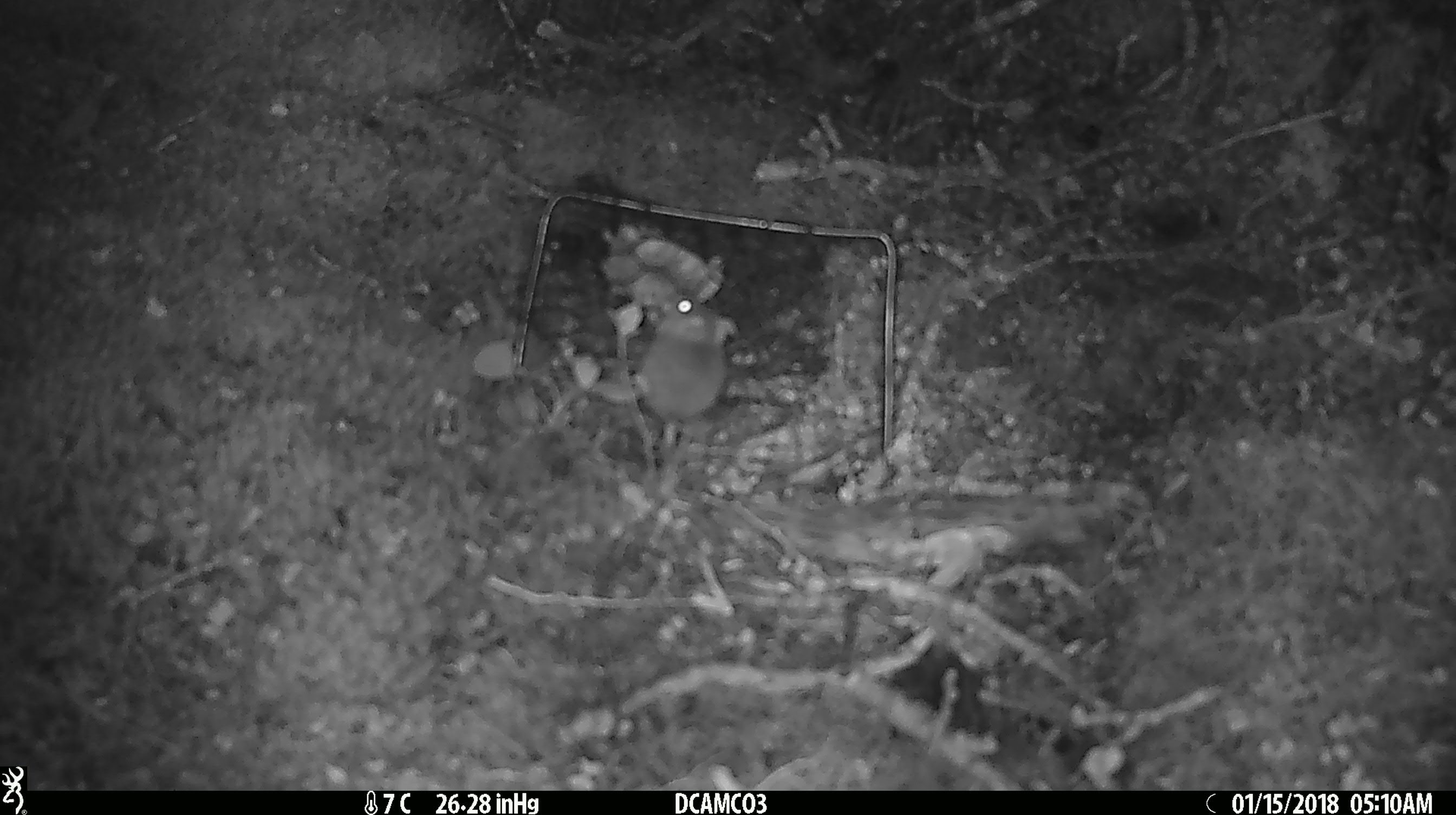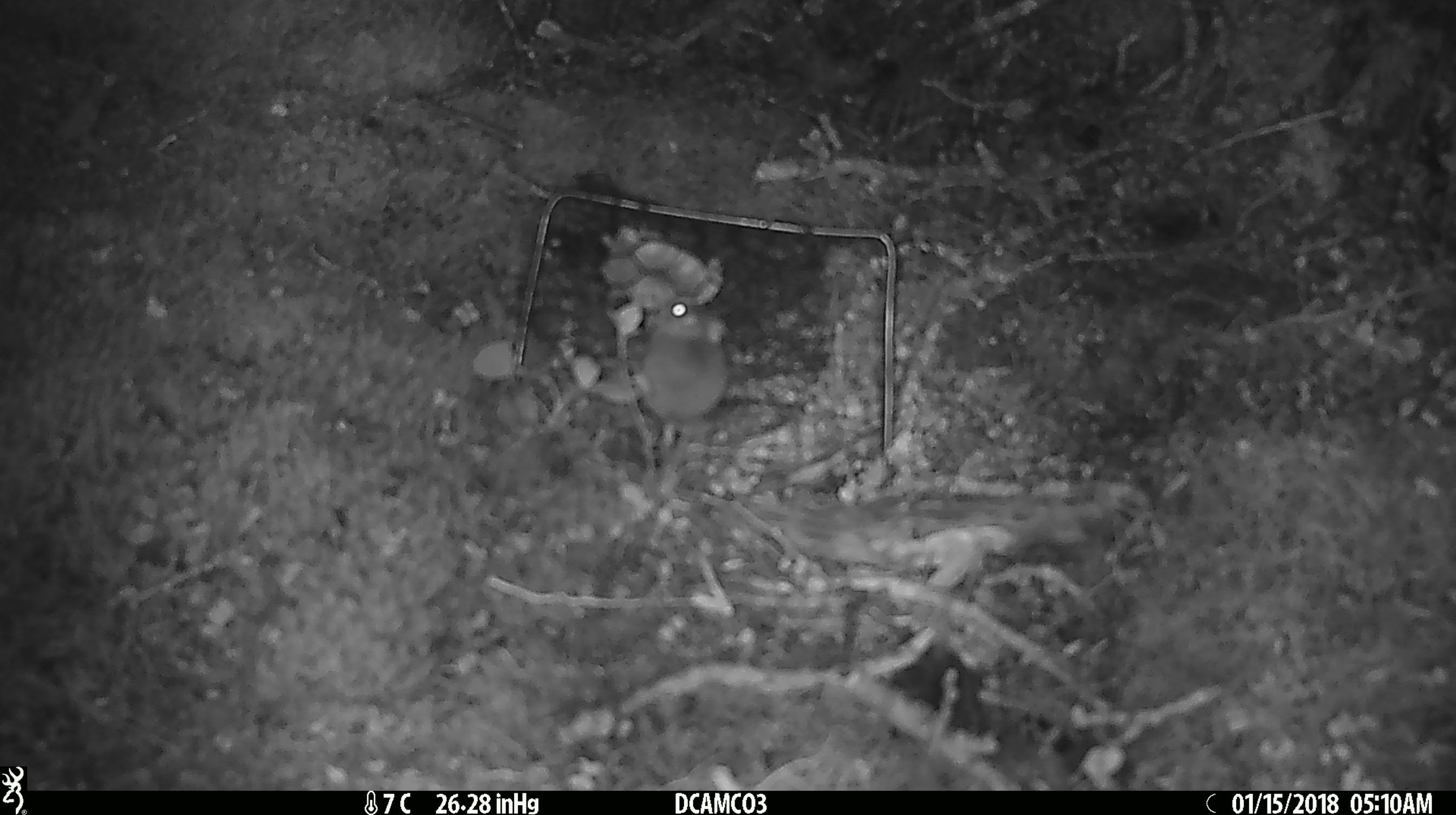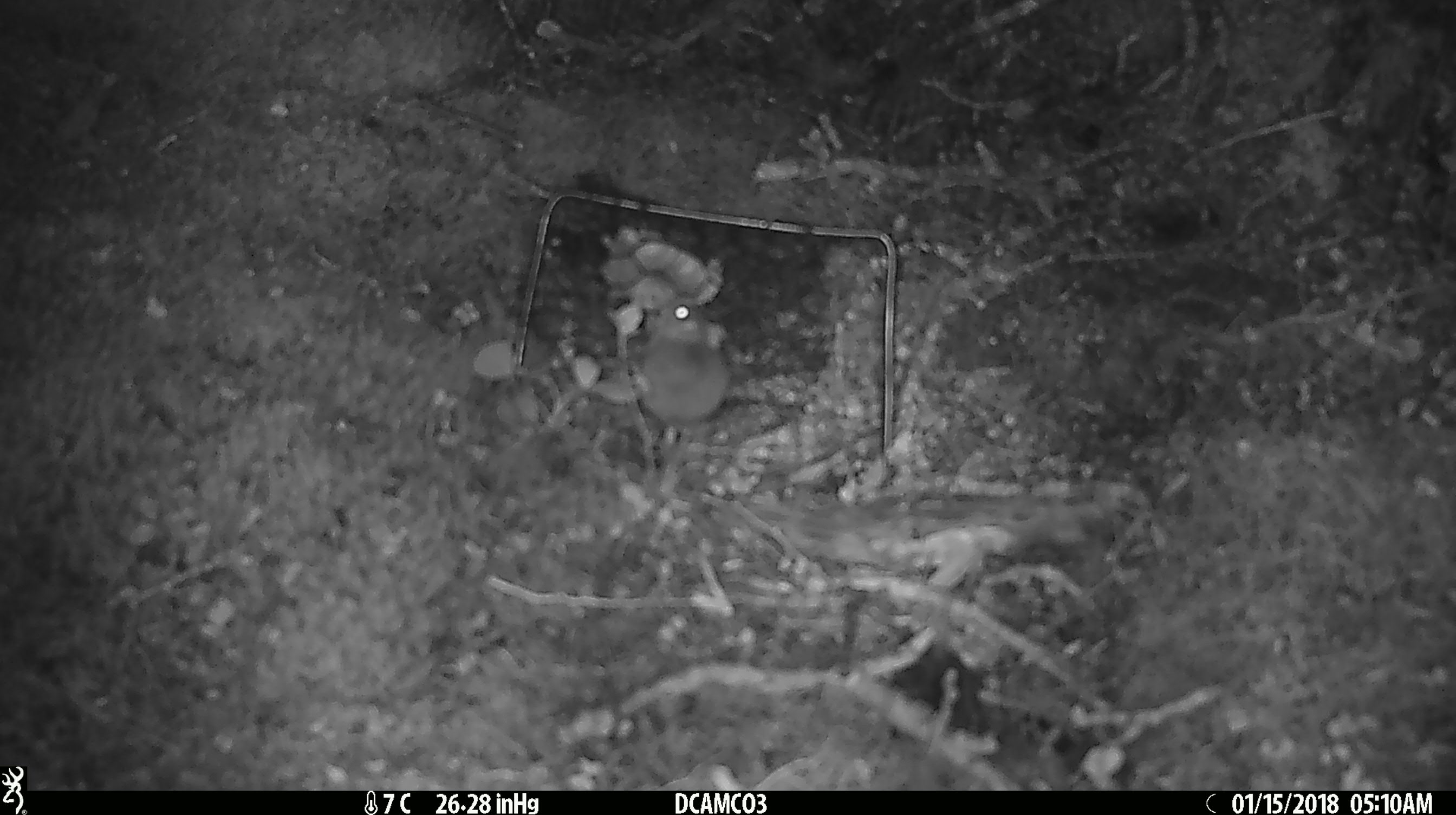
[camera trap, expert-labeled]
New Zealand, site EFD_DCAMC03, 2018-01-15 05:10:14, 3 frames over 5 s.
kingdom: Animalia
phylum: Chordata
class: Mammalia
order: Rodentia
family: Muridae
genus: Mus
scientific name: Mus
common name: mouse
Mouse (Mus).